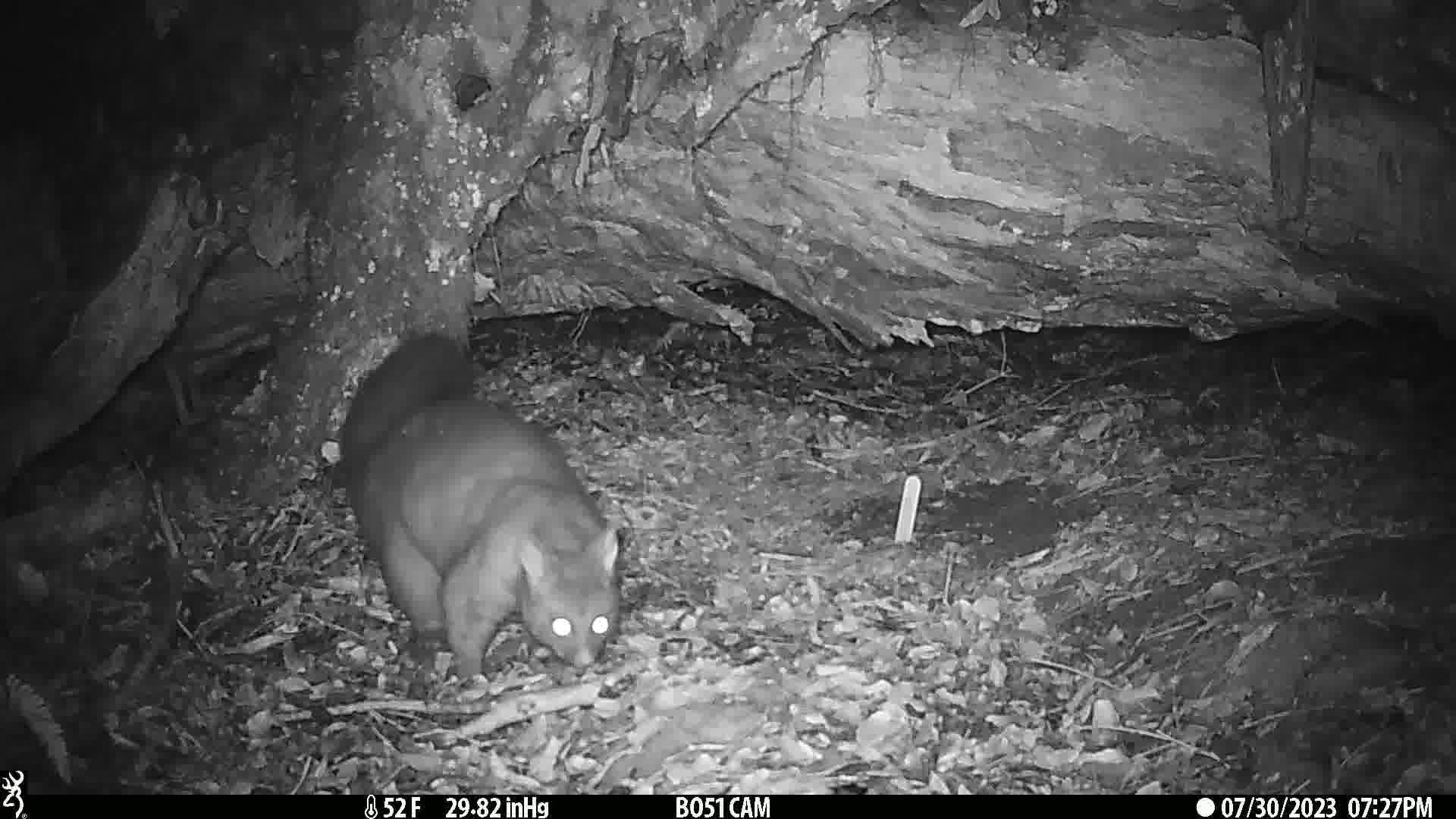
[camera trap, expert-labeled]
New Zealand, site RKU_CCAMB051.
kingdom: Animalia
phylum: Chordata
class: Mammalia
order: Diprotodontia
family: Phalangeridae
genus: Trichosurus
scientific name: Trichosurus vulpecula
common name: common brushtail possum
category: possum